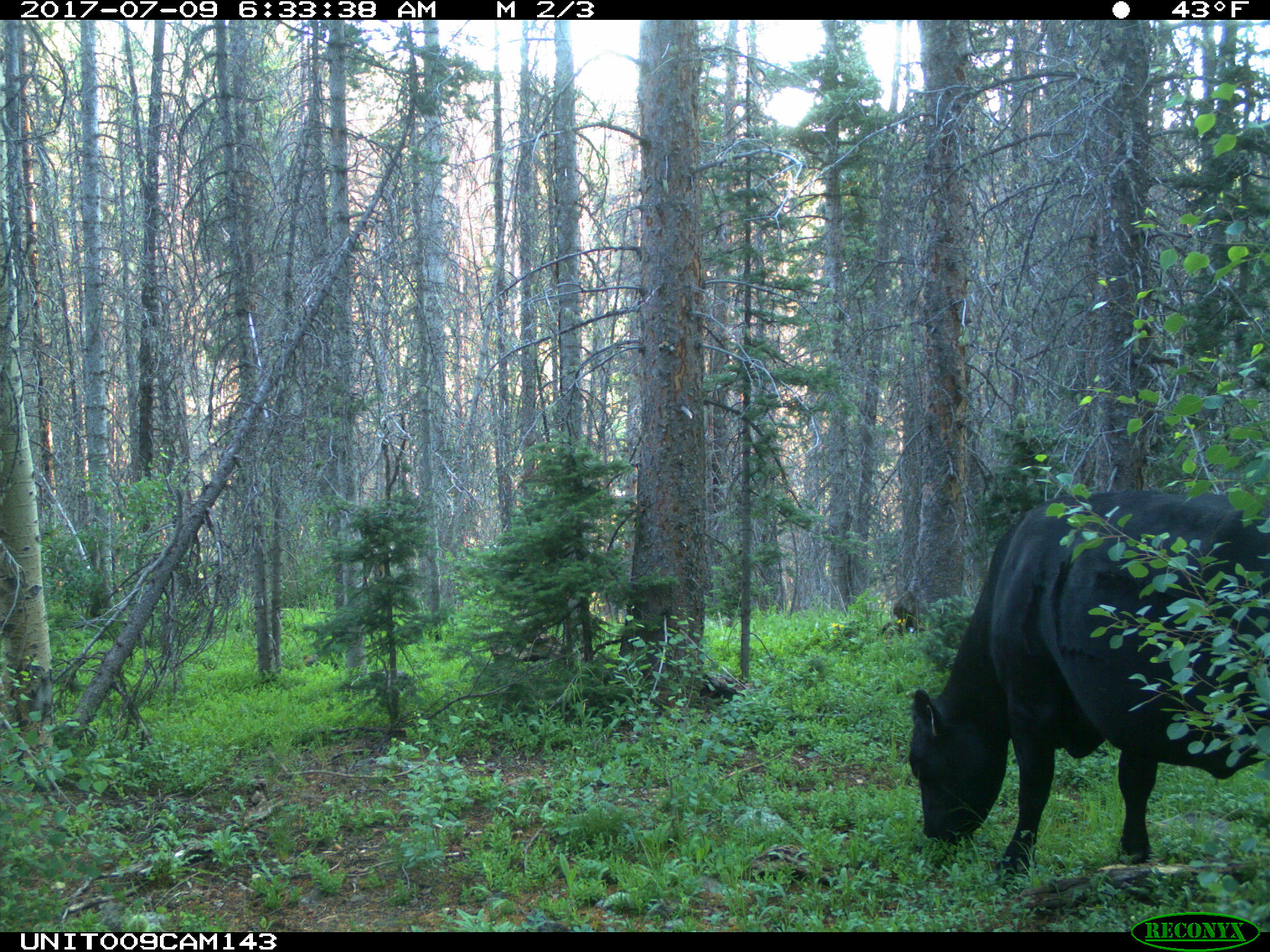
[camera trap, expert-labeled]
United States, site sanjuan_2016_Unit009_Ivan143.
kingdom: Animalia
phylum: Chordata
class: Mammalia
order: Artiodactyla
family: Bovidae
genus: Bos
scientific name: Bos taurus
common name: domestic cow